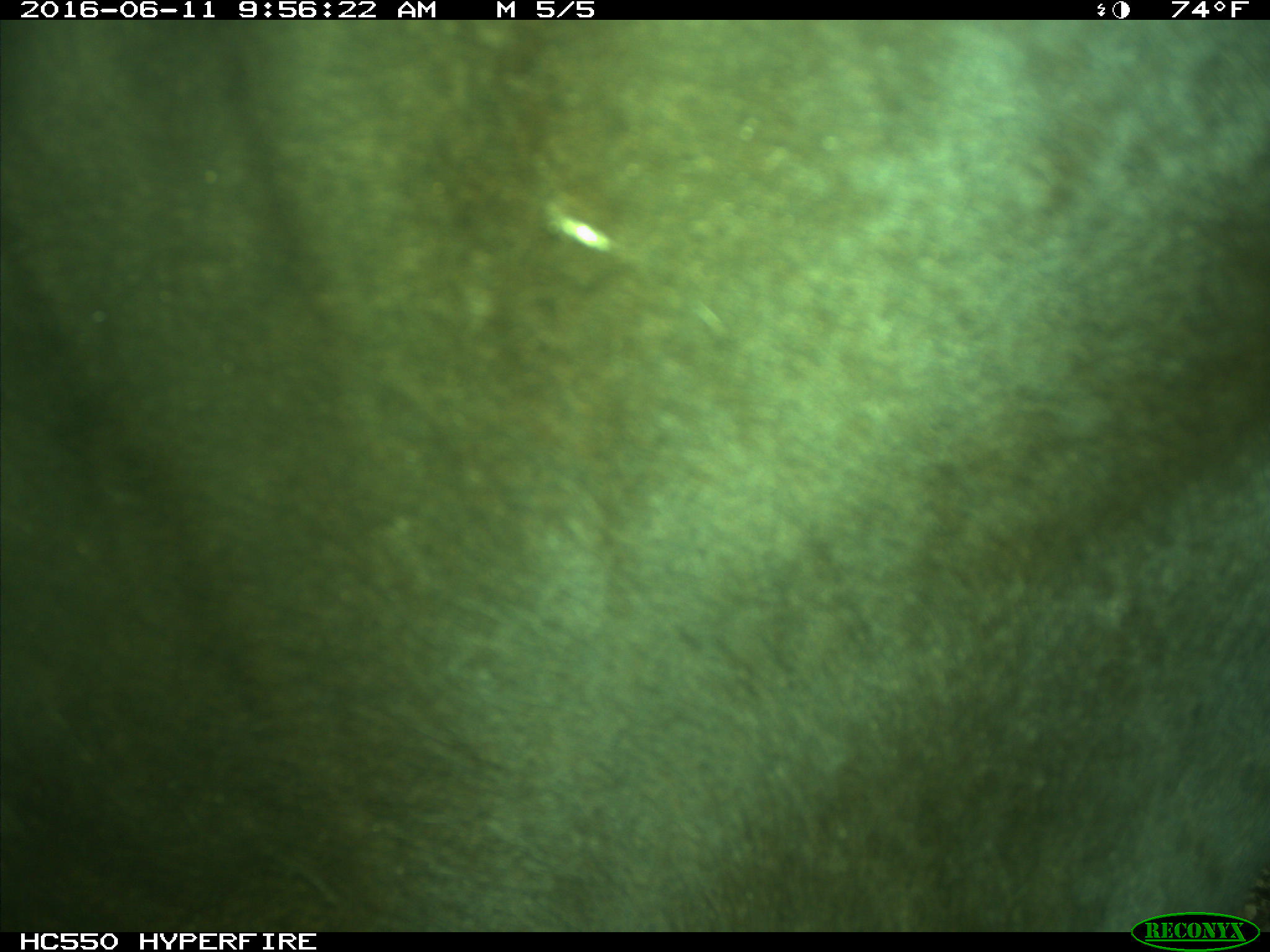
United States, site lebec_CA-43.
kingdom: Animalia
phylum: Chordata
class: Mammalia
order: Artiodactyla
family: Bovidae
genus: Bos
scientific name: Bos taurus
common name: domestic cow